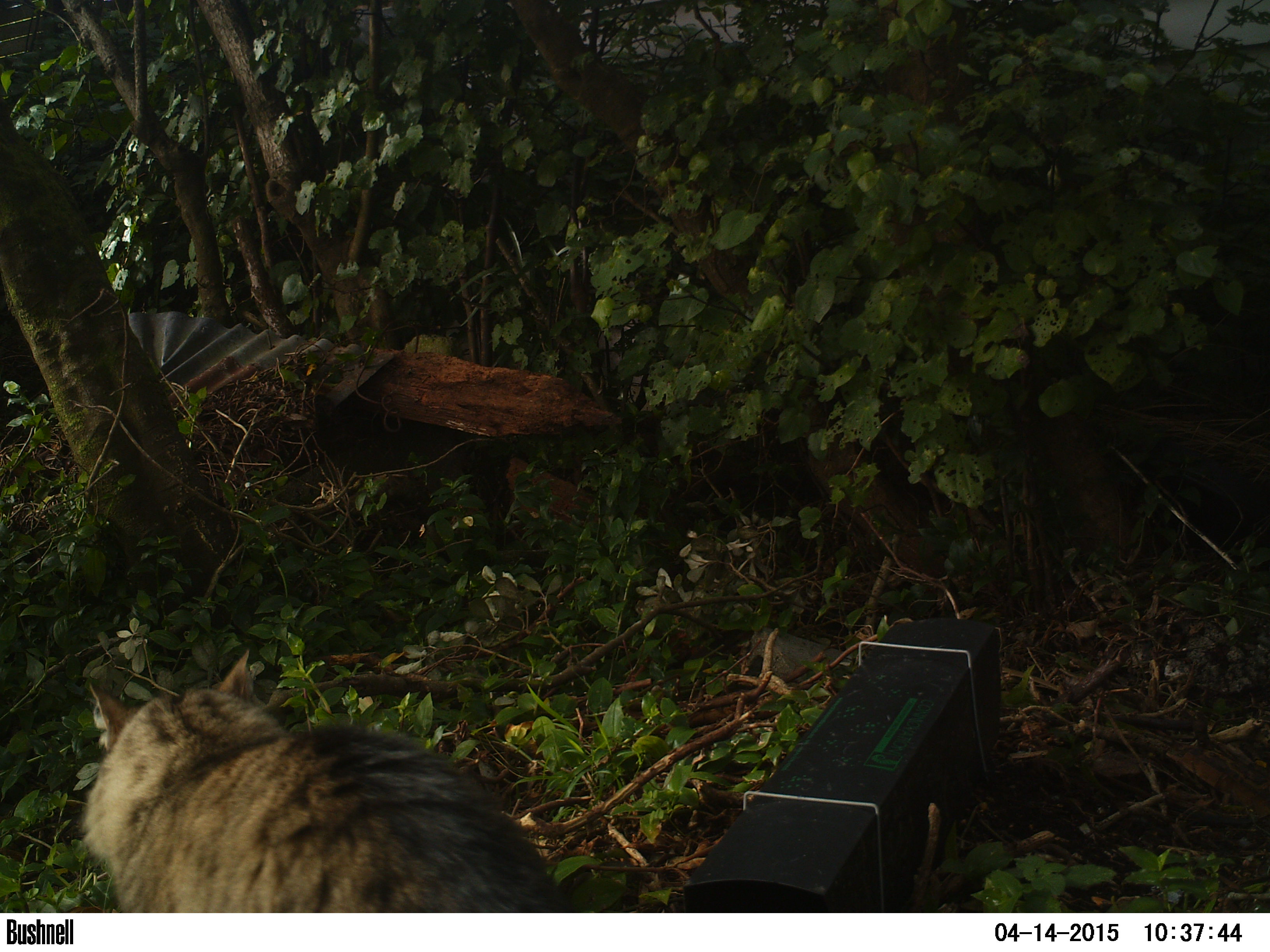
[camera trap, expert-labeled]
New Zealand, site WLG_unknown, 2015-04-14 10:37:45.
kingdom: Animalia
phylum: Chordata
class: Mammalia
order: Carnivora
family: Felidae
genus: Felis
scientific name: Felis catus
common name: domestic cat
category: cat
Cat (domestic cat) (Felis catus).